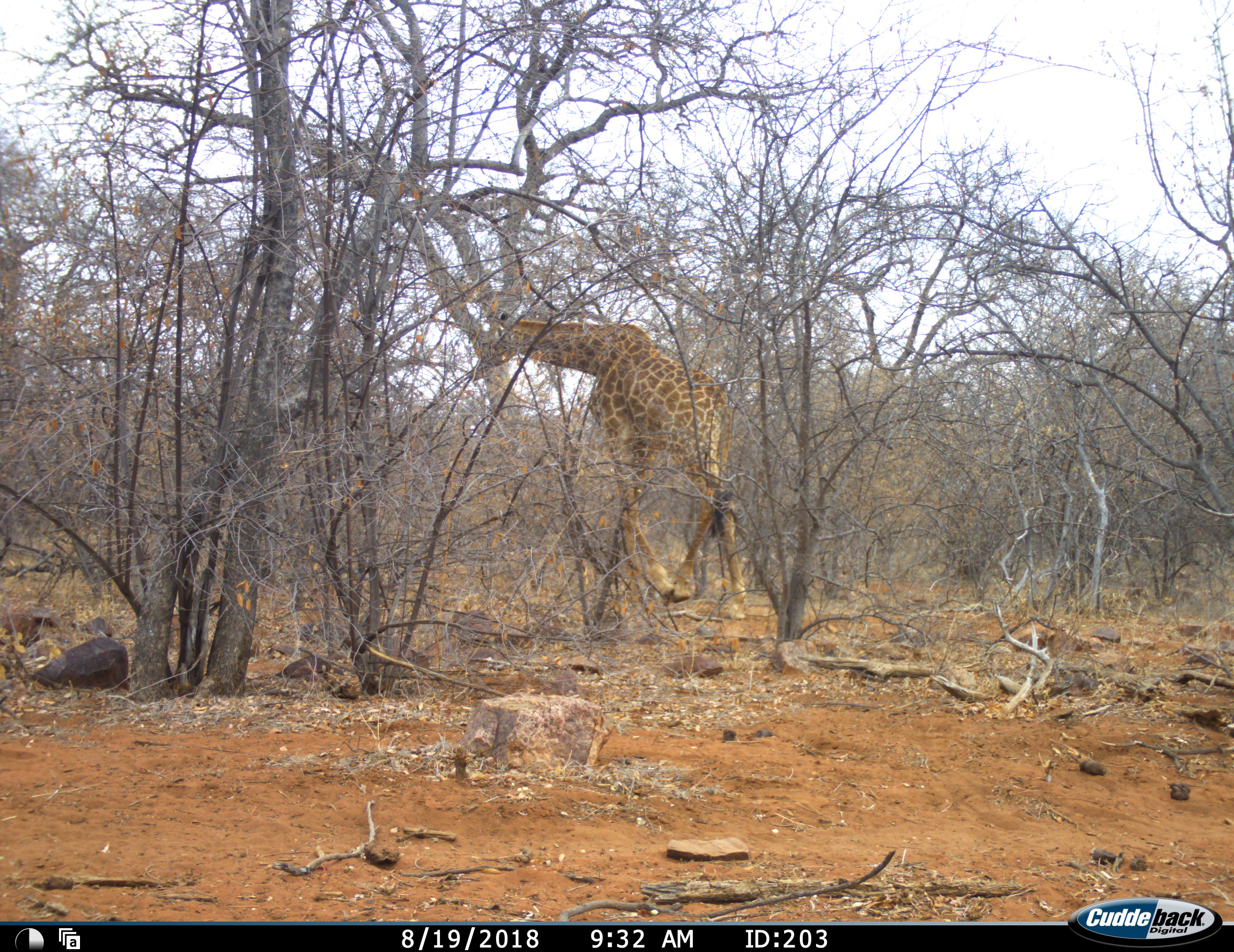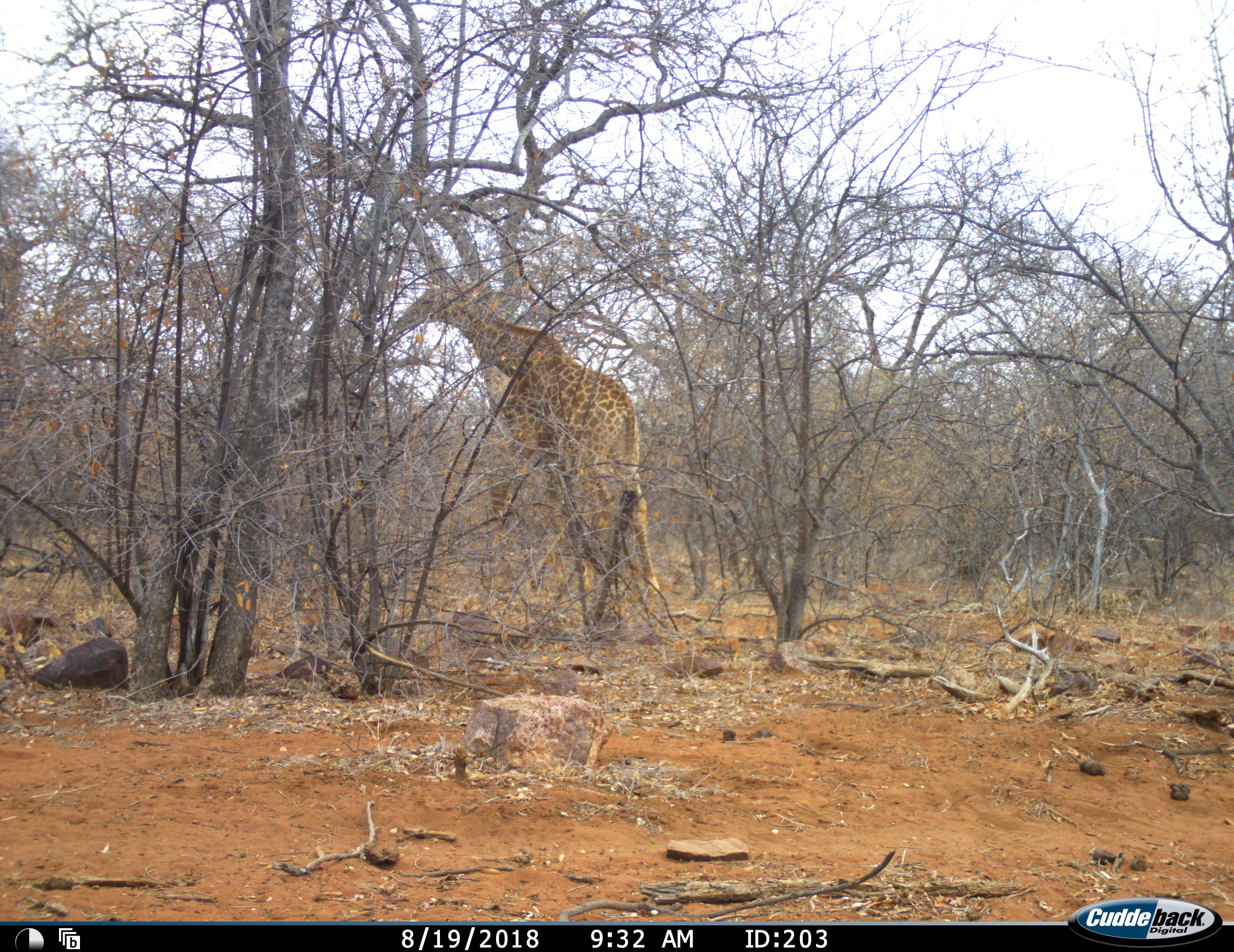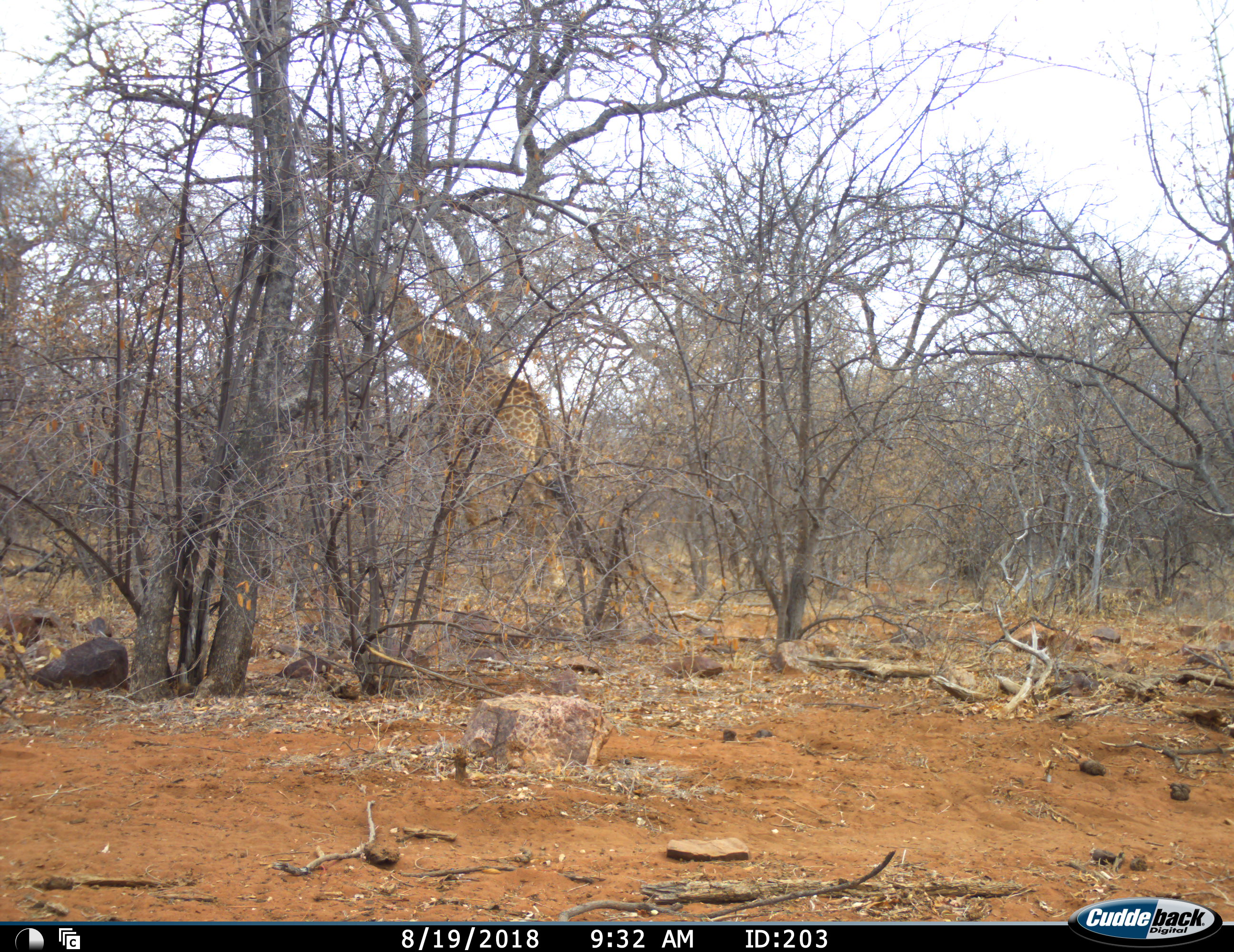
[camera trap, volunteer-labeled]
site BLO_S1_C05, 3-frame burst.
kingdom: Animalia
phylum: Chordata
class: Mammalia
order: Artiodactyla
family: Giraffidae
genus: Giraffa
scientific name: Giraffa camelopardalis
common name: giraffe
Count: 1.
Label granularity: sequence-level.